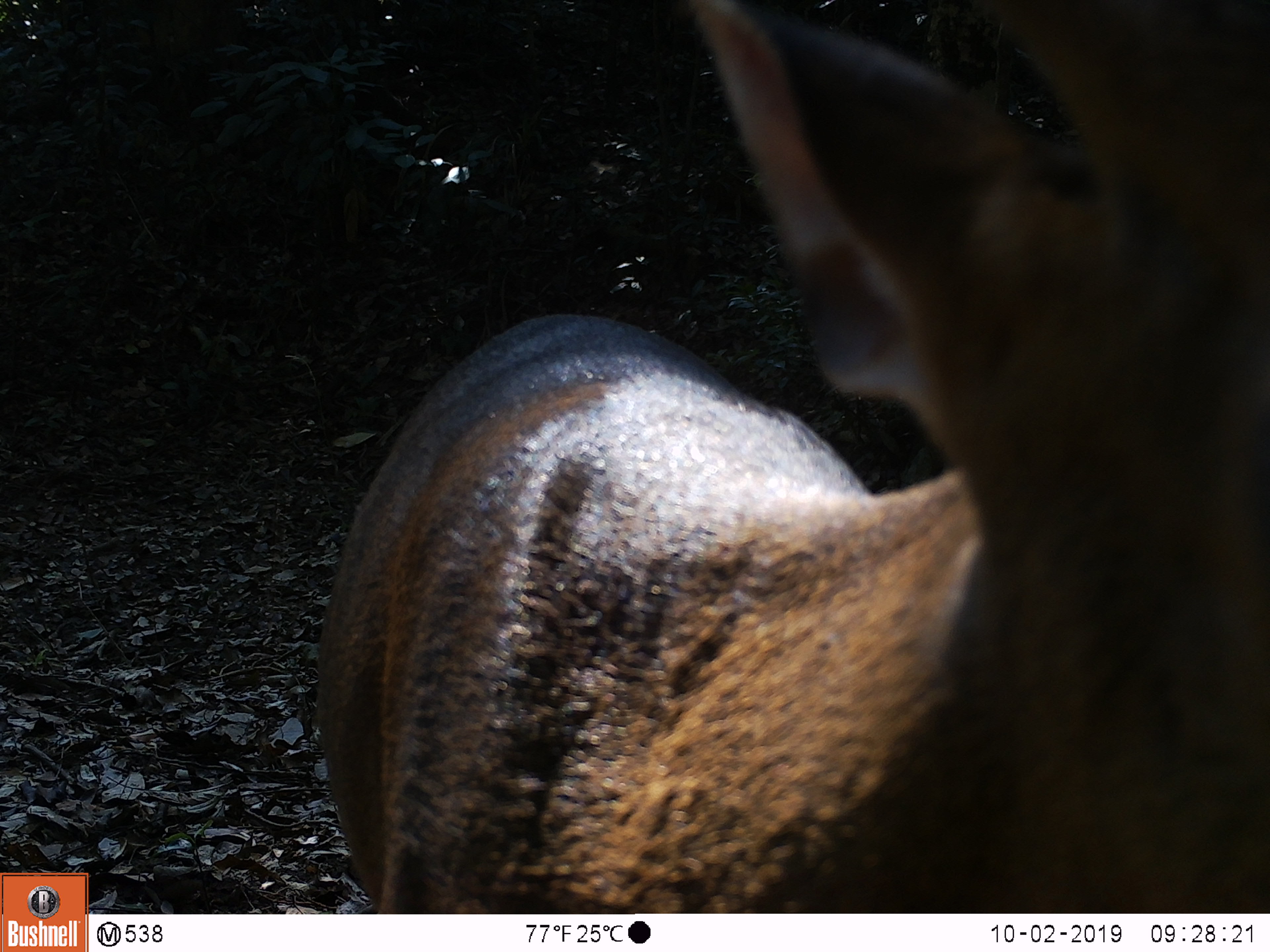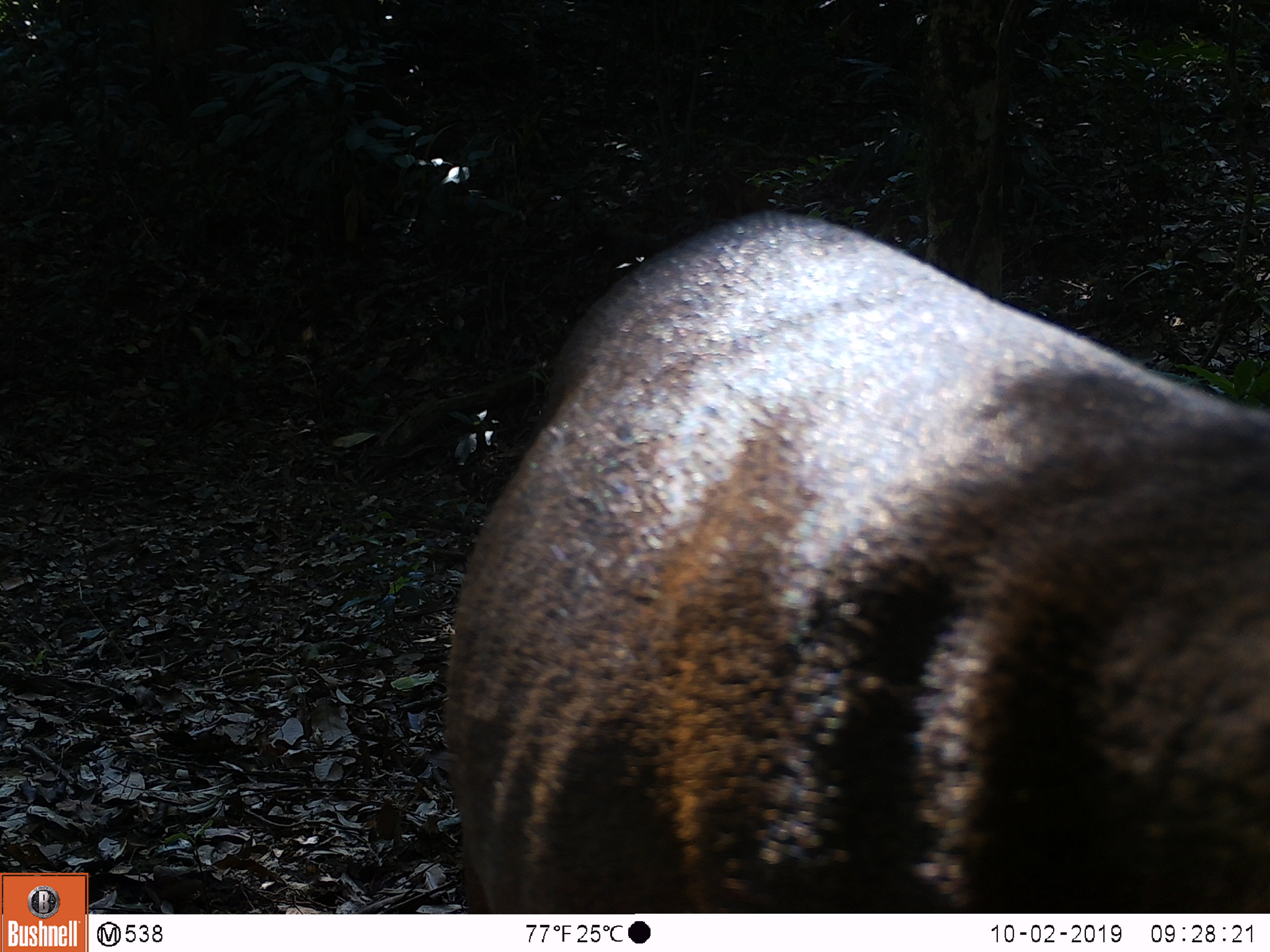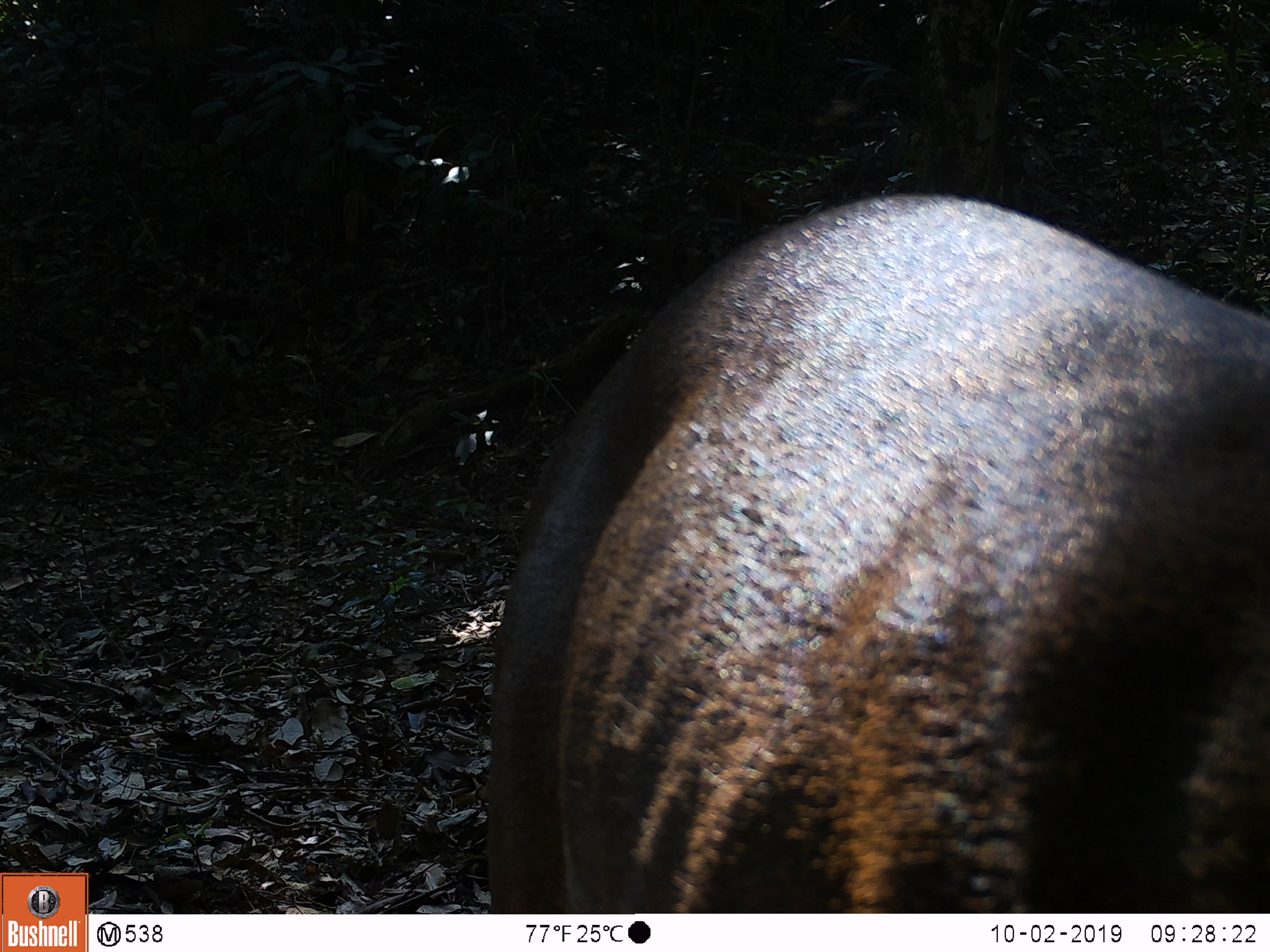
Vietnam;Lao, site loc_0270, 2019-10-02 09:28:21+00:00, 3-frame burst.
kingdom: Animalia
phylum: Chordata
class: Mammalia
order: Artiodactyla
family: Cervidae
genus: Muntiacus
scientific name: Muntiacus vuquangensis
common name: large-antlered muntjac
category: large antlered muntjac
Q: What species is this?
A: Large antlered muntjac (large-antlered muntjac) (Muntiacus vuquangensis).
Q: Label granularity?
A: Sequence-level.